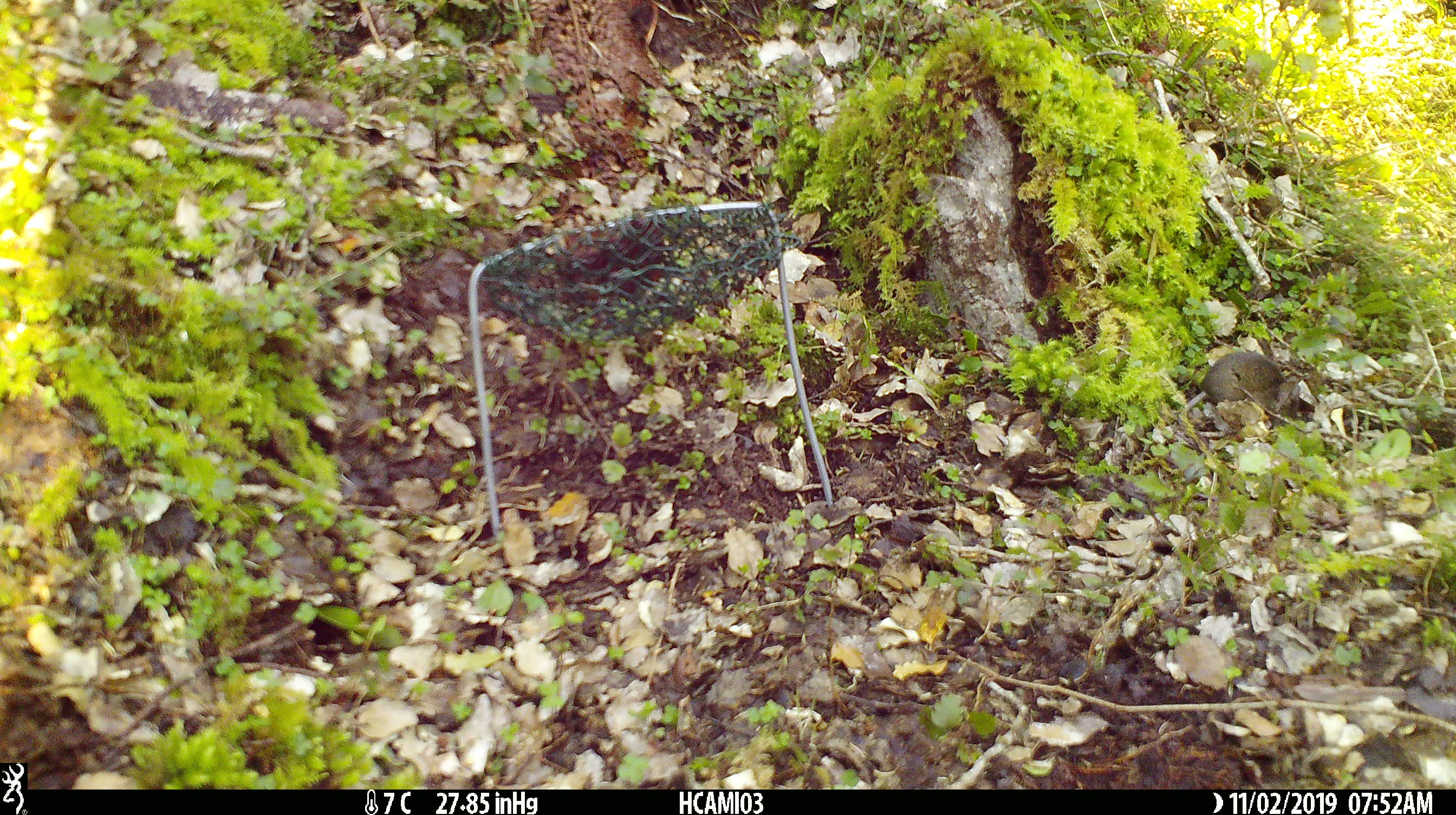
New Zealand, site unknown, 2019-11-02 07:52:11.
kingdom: Animalia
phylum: Chordata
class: Mammalia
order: Rodentia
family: Muridae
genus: Mus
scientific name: Mus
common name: mouse